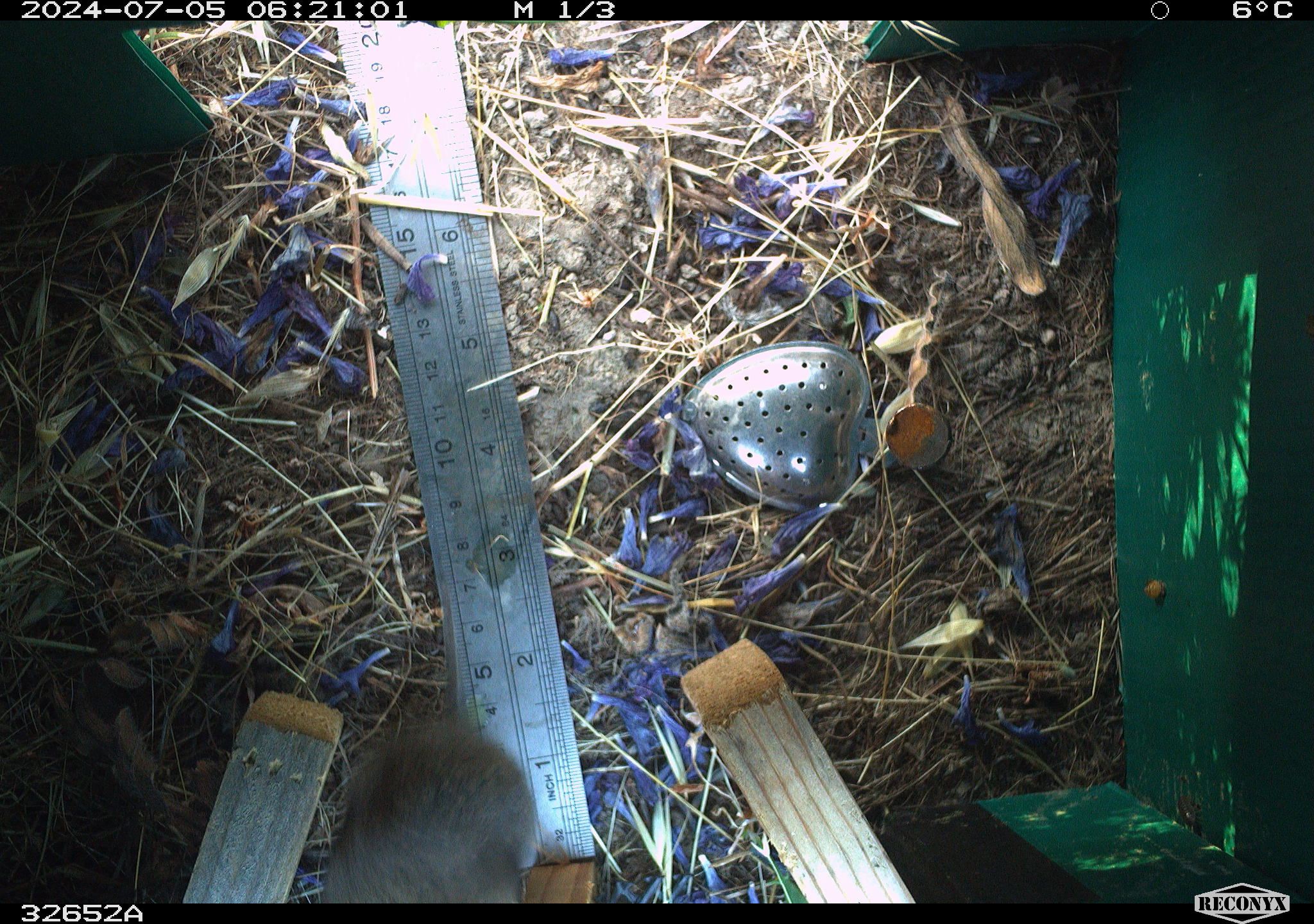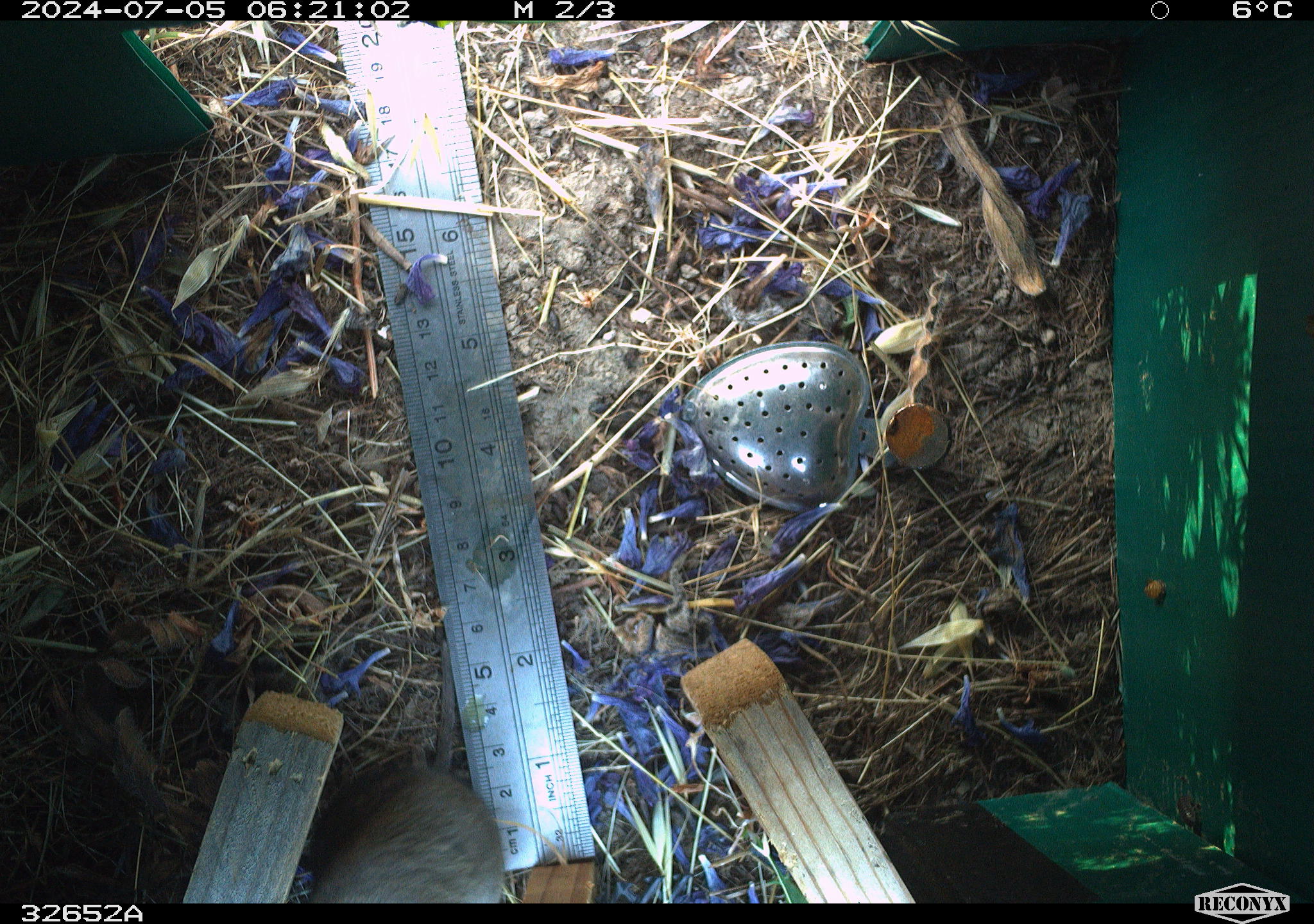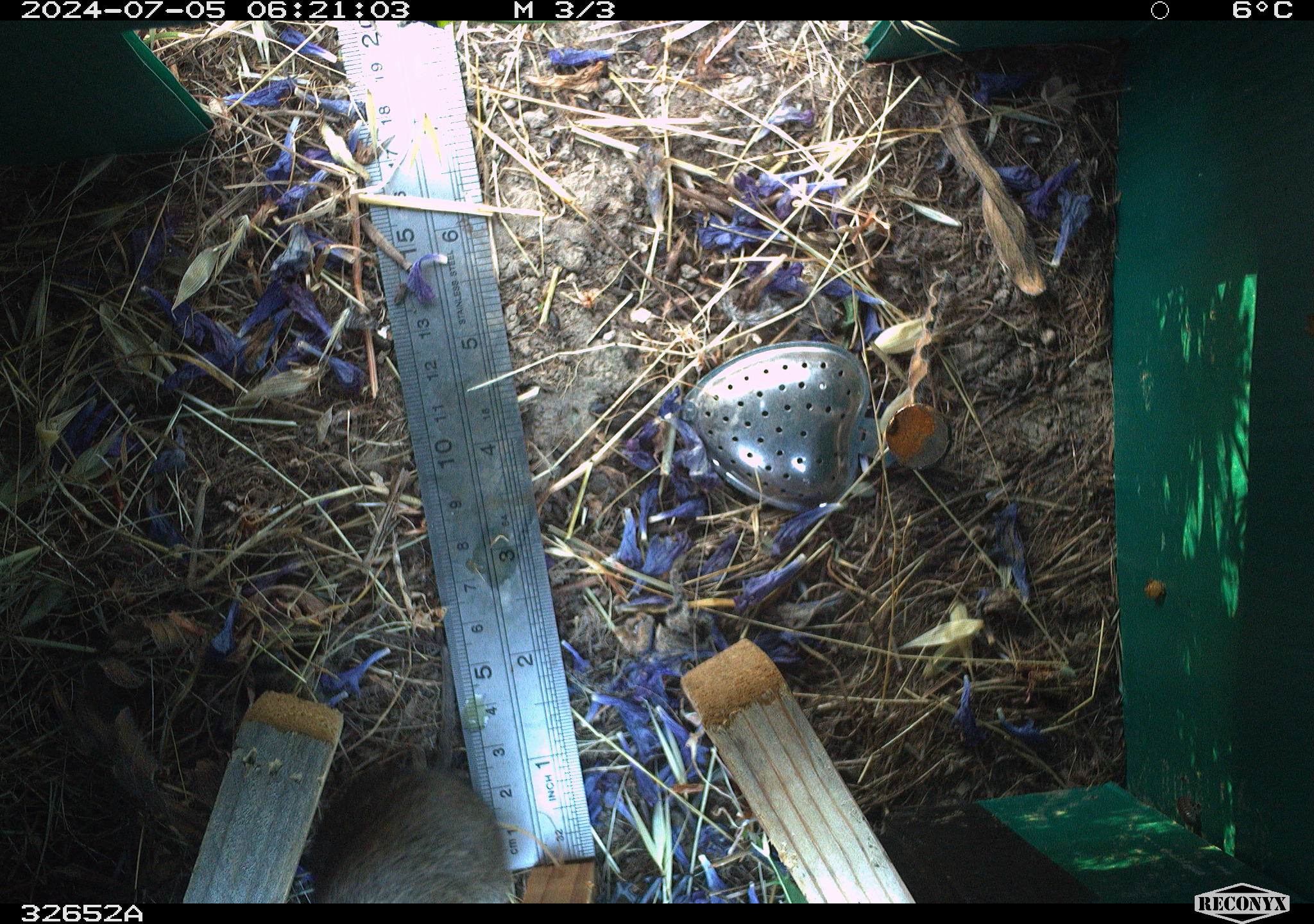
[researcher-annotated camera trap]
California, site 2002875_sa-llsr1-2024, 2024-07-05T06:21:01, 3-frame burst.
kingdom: Animalia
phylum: Chordata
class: Mammalia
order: Rodentia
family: Cricetidae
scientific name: Arvicolinae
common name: voles, lemmings, and muskrats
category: arvicolinae subfamily